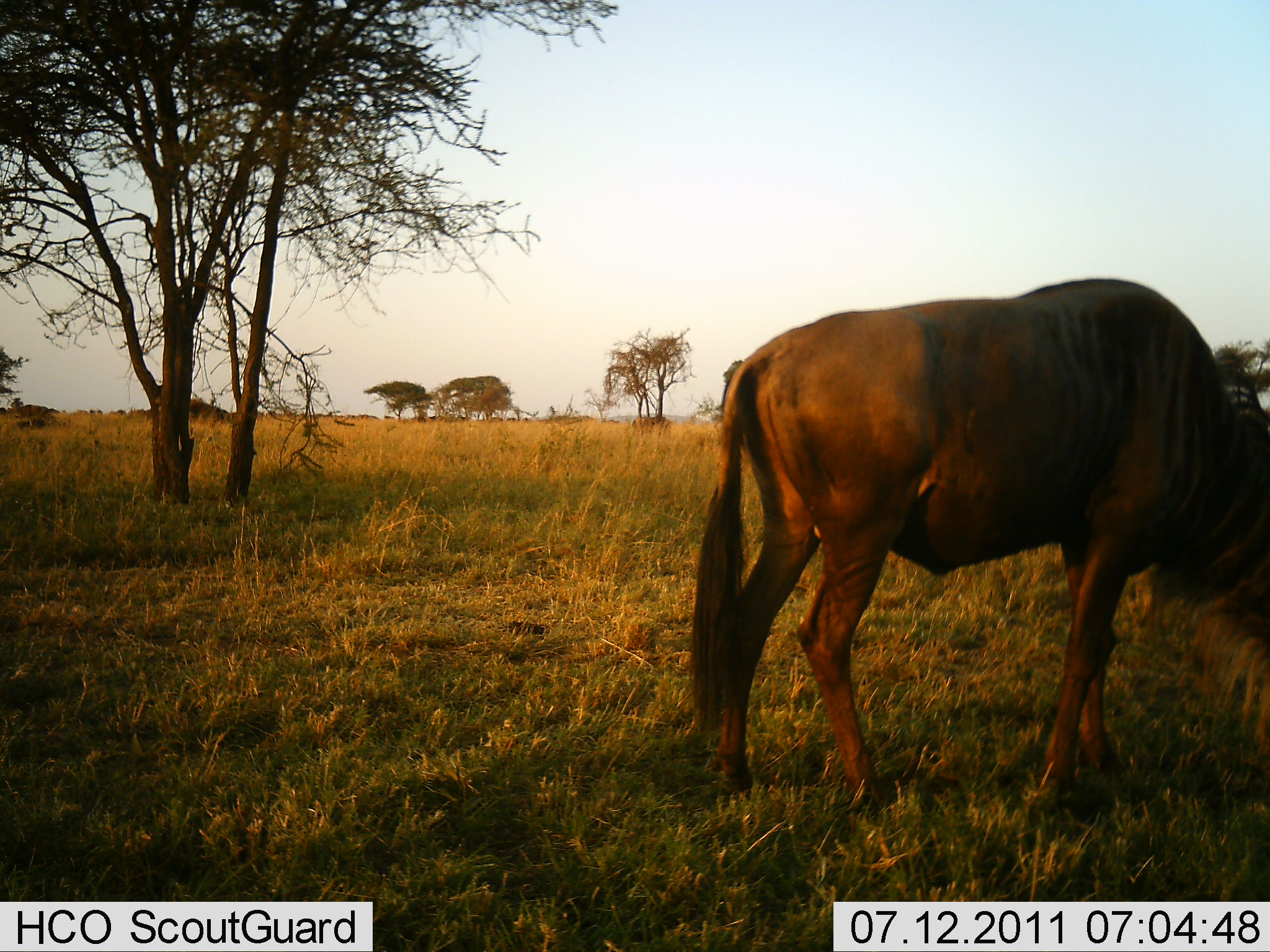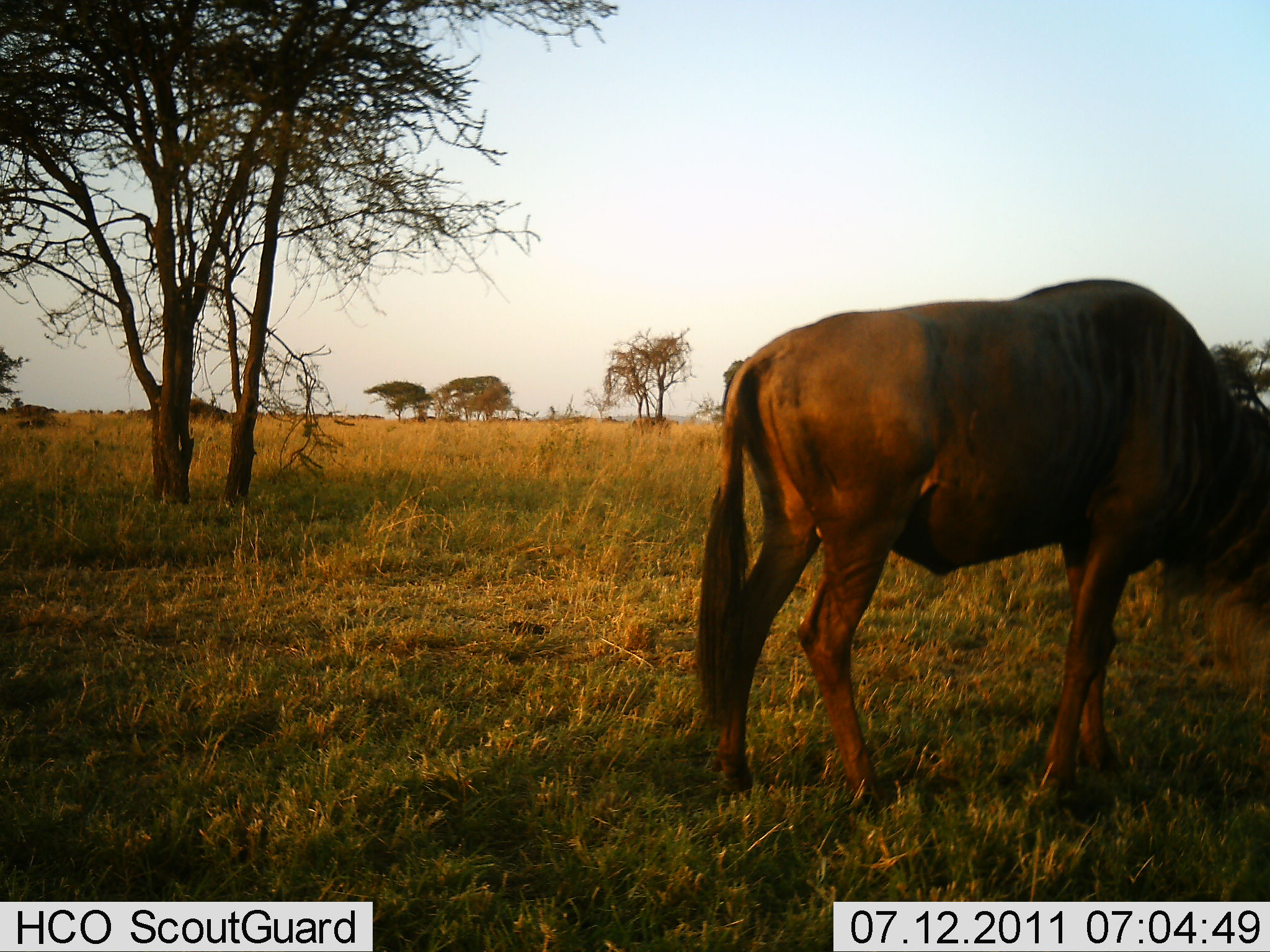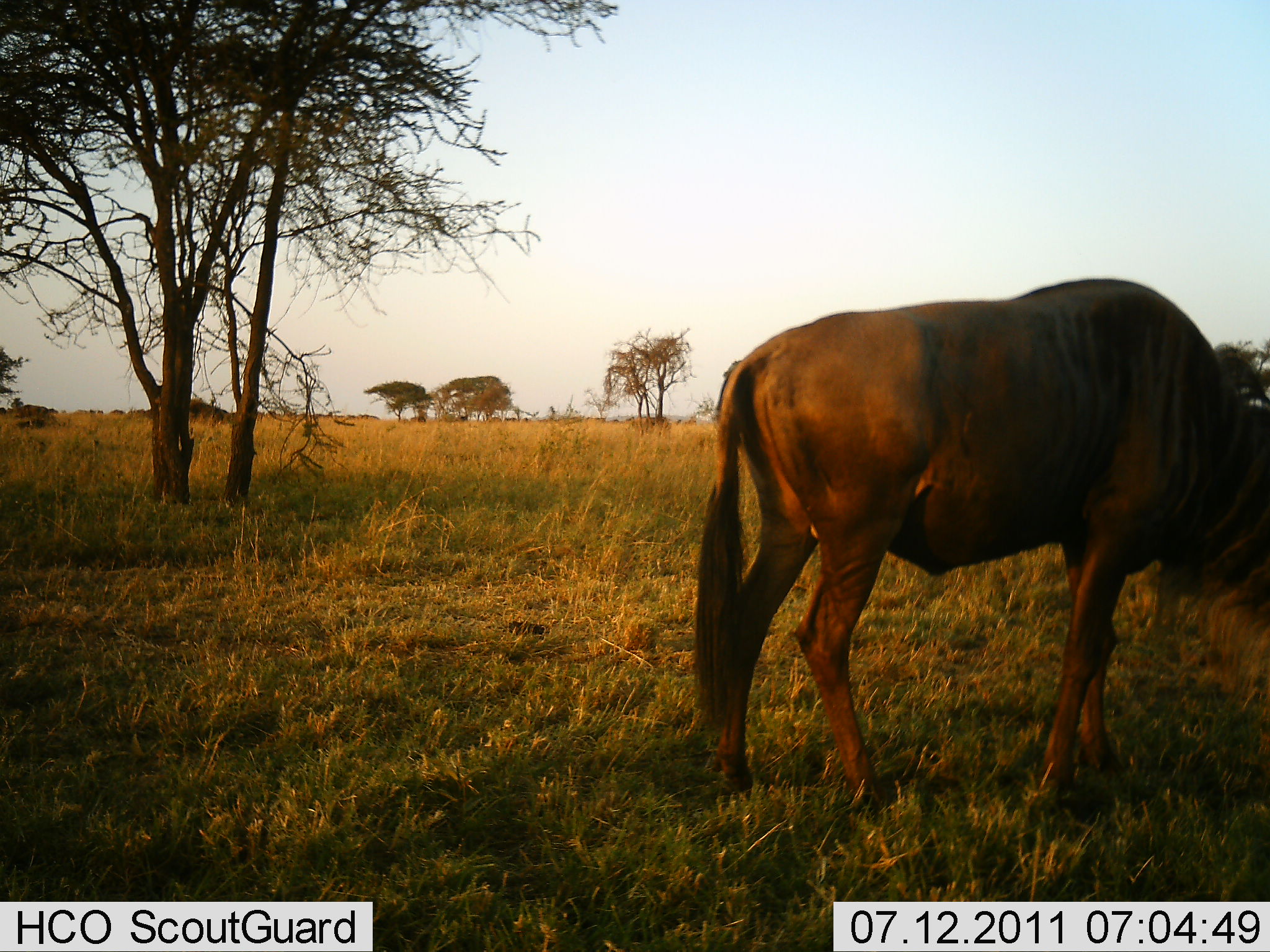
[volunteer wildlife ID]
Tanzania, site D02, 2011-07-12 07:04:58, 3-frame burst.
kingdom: Animalia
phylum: Chordata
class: Mammalia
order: Artiodactyla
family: Bovidae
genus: Connochaetes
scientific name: Connochaetes taurinus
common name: blue wildebeest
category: wildebeest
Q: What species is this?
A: Wildebeest (blue wildebeest) (Connochaetes taurinus).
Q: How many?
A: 1.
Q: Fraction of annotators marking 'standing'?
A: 25%.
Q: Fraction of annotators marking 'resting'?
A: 0%.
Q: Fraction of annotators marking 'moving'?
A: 33%.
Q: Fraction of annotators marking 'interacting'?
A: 8%.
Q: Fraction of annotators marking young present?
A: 0%.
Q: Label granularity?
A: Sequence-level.